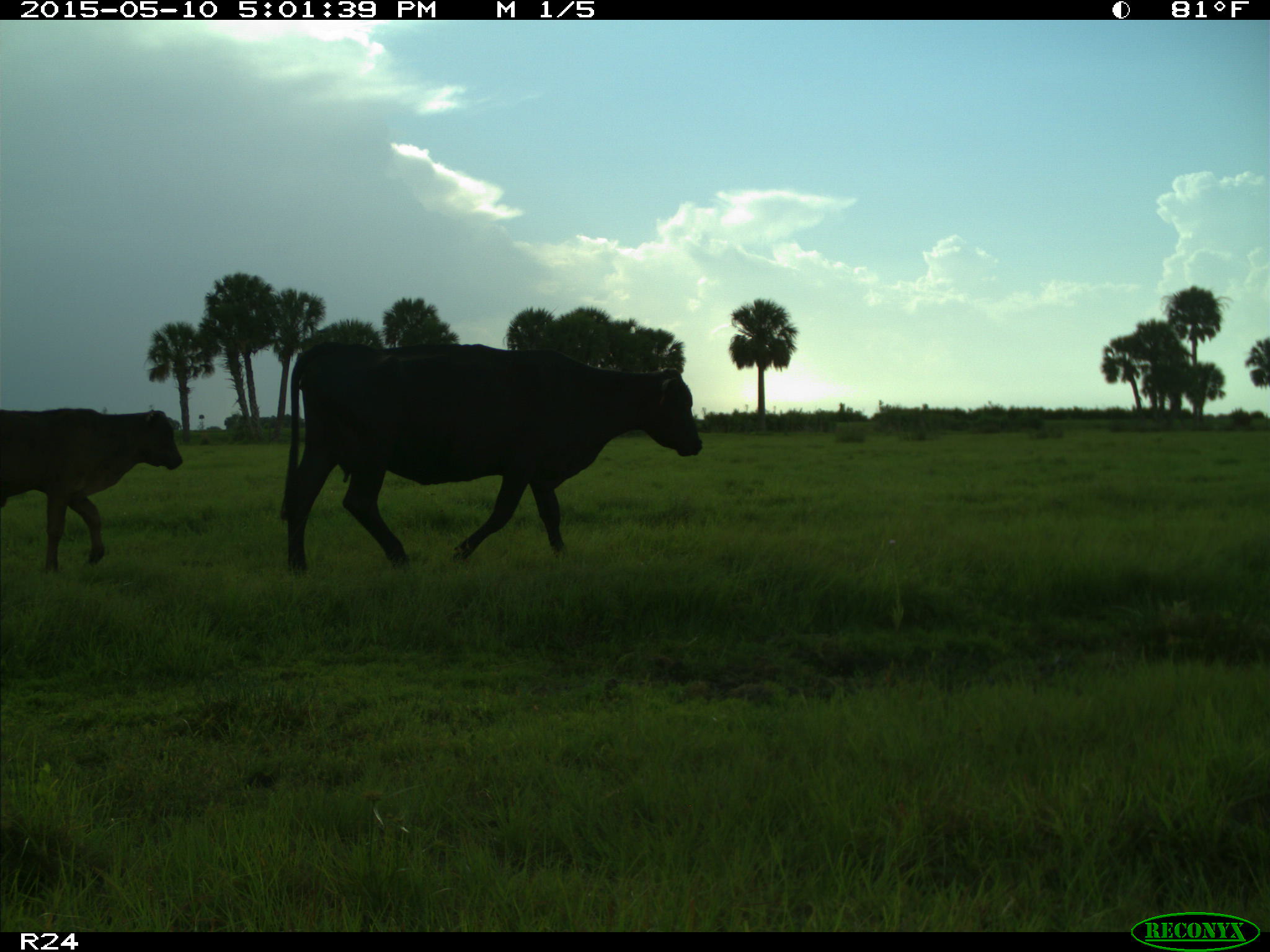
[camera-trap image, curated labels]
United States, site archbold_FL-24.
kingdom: Animalia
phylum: Chordata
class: Mammalia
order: Artiodactyla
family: Bovidae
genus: Bos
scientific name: Bos taurus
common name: domestic cow